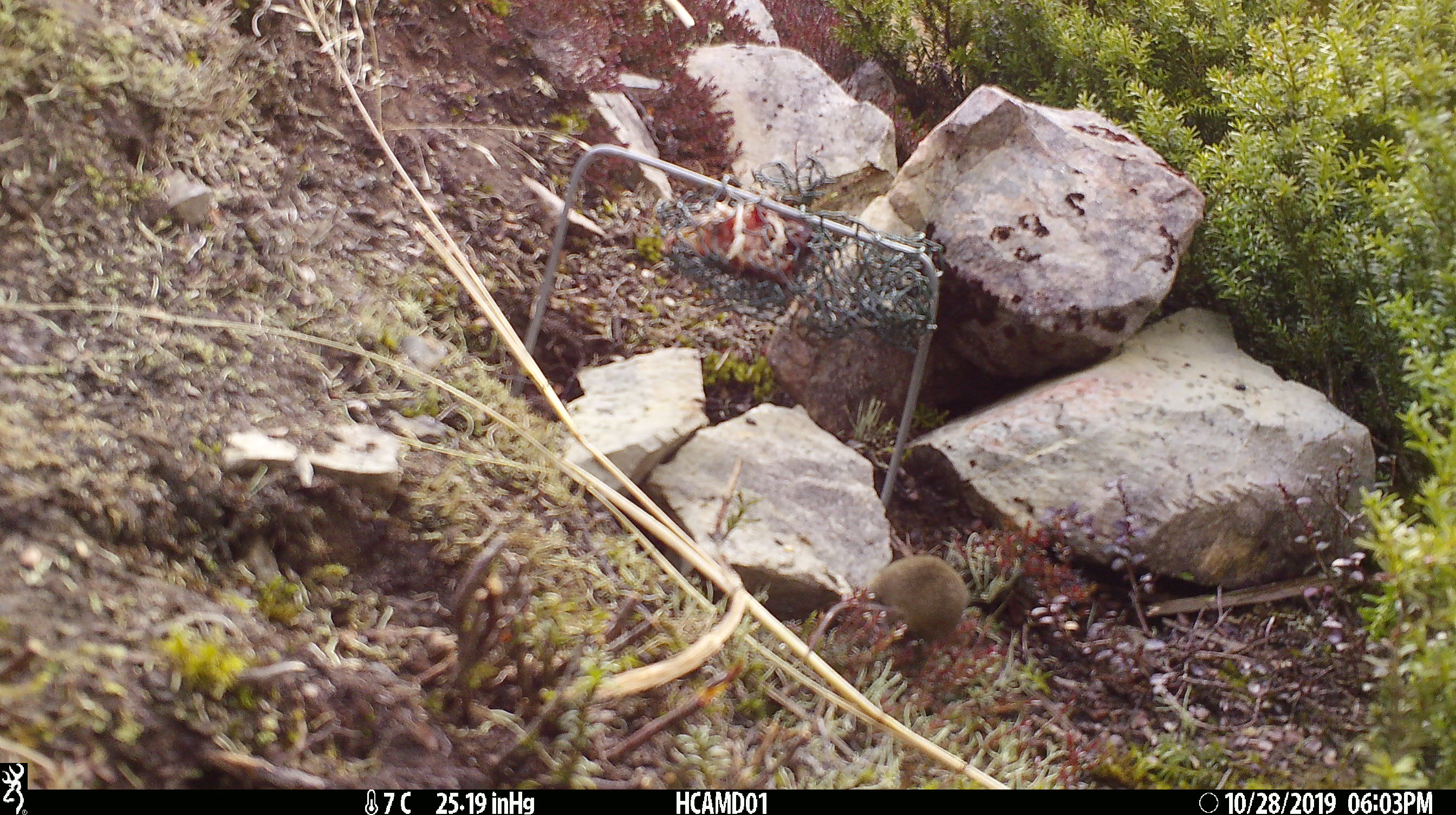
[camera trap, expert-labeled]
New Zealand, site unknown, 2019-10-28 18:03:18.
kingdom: Animalia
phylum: Chordata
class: Mammalia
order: Rodentia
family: Muridae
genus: Mus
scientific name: Mus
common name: mouse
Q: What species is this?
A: Mouse (Mus).